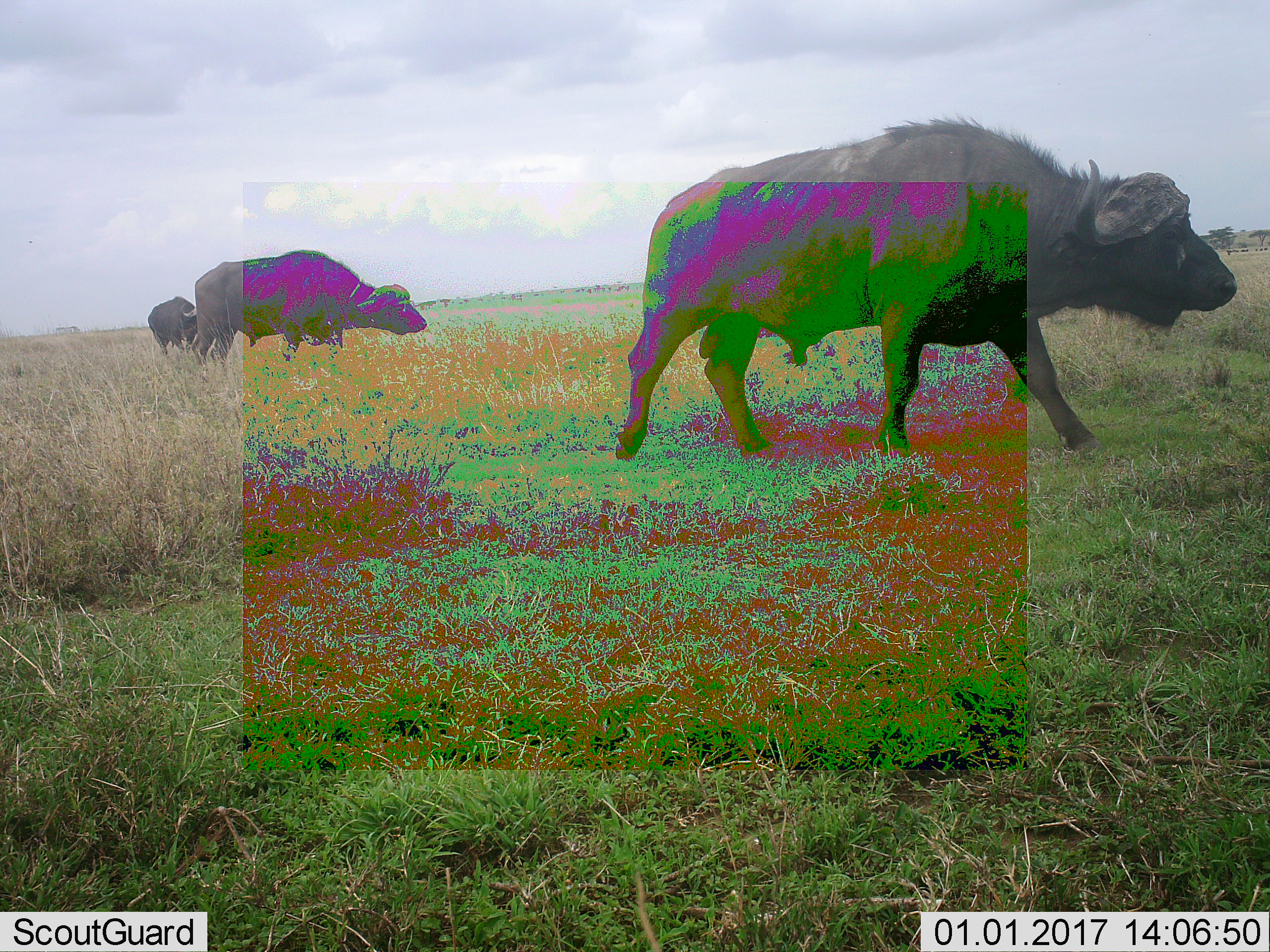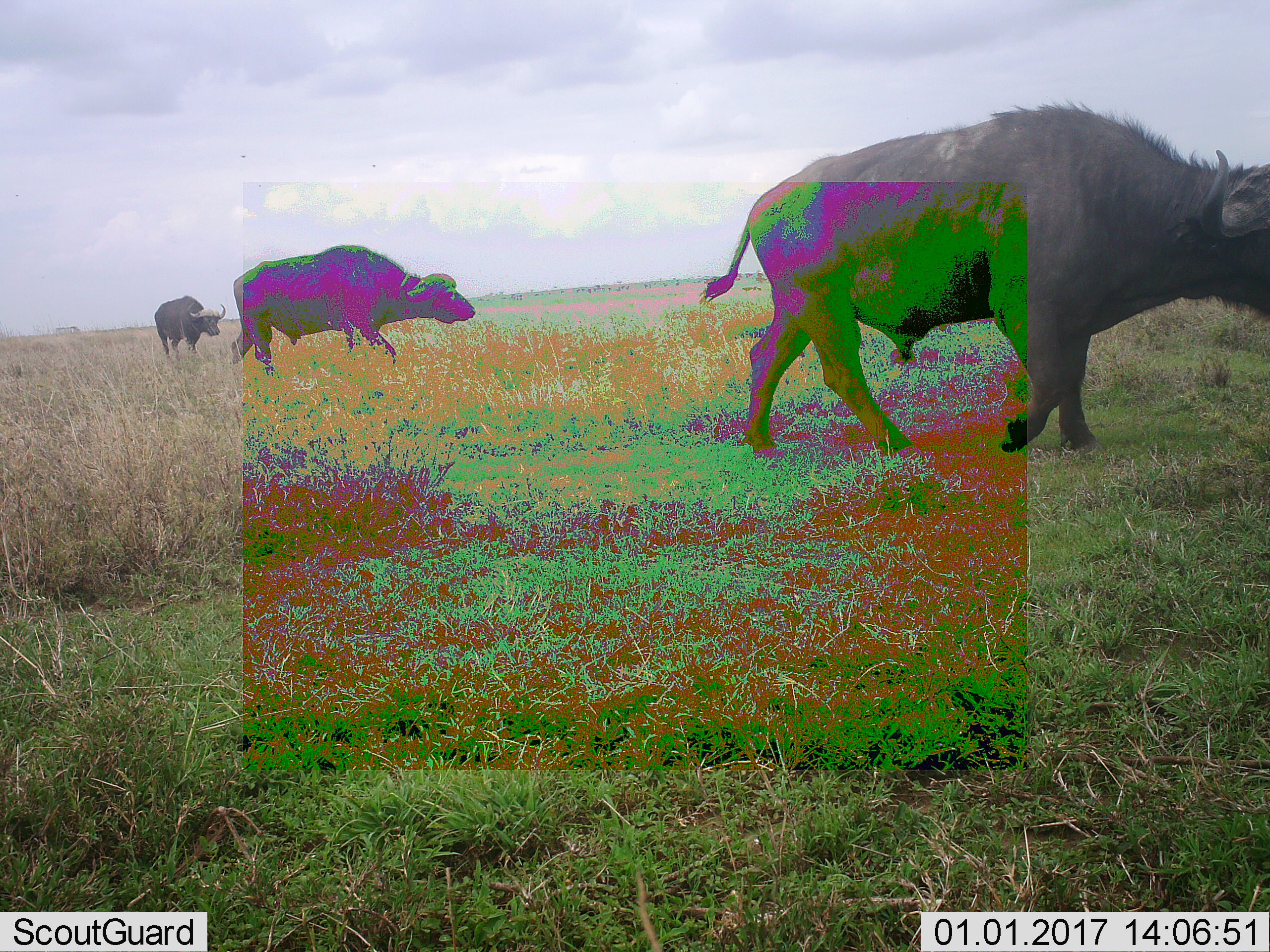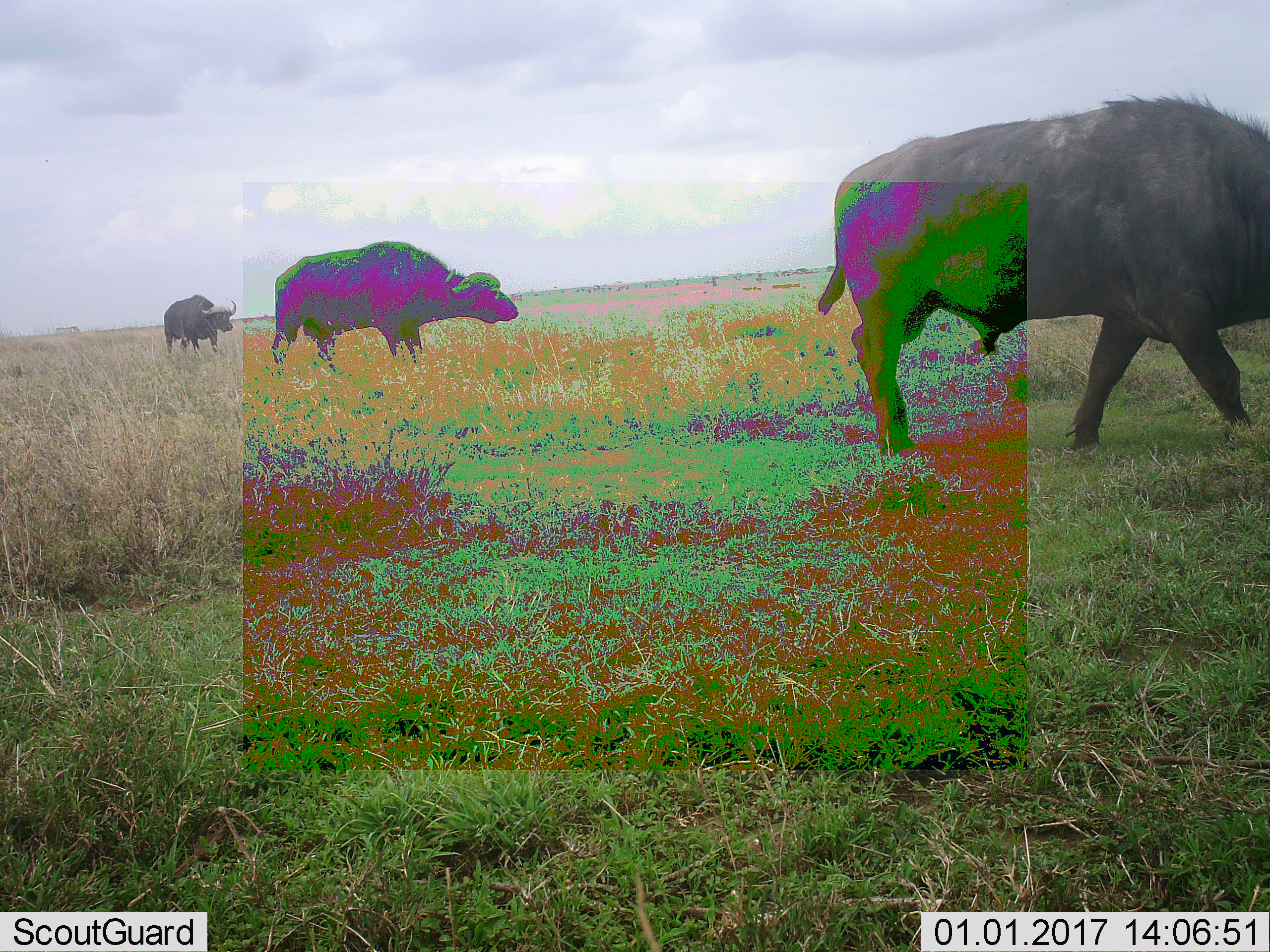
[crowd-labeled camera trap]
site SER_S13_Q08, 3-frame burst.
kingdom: Animalia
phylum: Chordata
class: Mammalia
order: Artiodactyla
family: Bovidae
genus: Syncerus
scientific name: Syncerus caffer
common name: african buffalo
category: buffalo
Buffalo (african buffalo) (Syncerus caffer), count 3. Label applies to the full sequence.